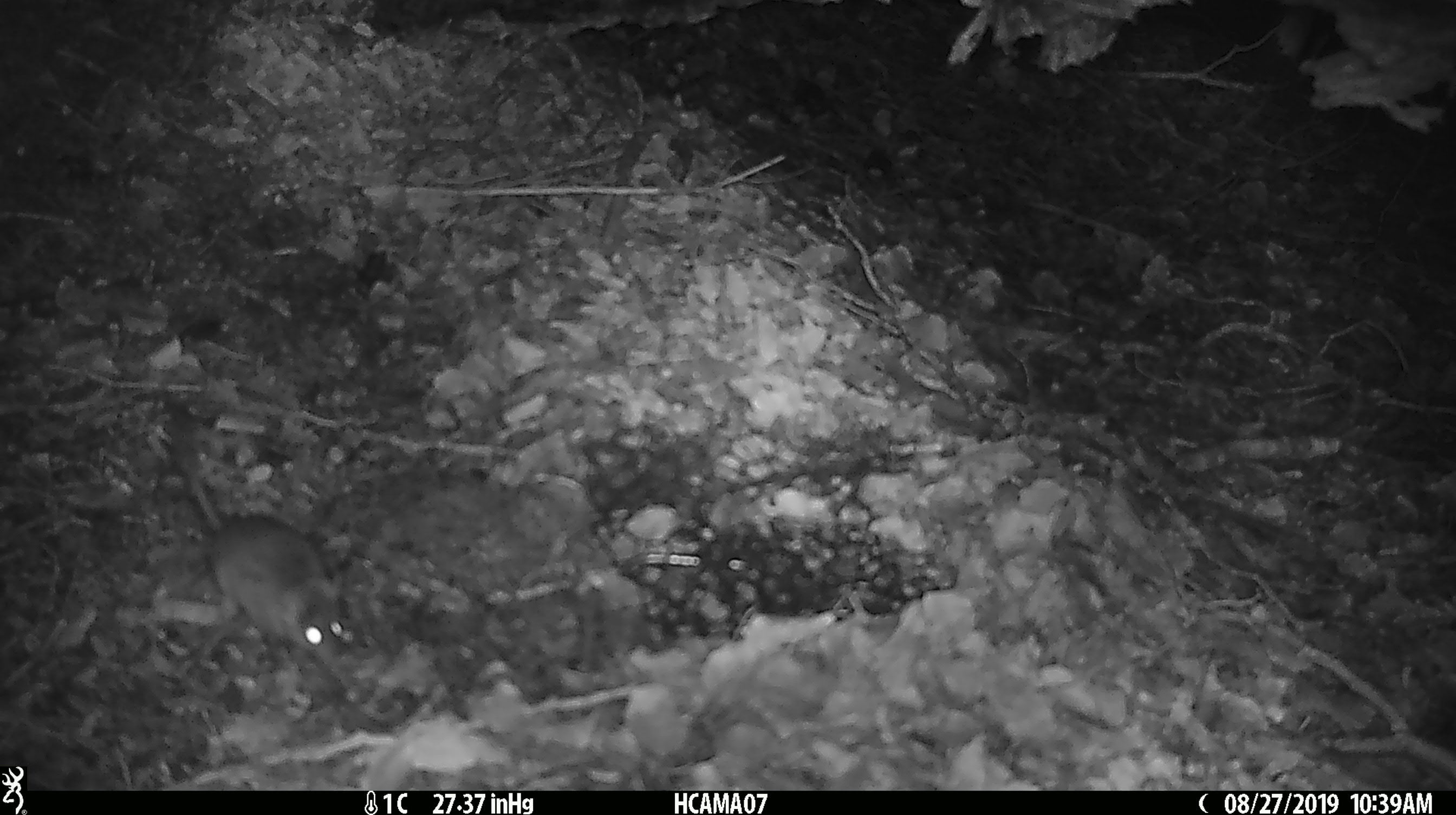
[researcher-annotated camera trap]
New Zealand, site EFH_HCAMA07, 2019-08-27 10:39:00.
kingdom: Animalia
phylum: Chordata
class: Mammalia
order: Rodentia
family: Muridae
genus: Mus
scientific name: Mus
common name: mouse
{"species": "mouse (Mus)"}